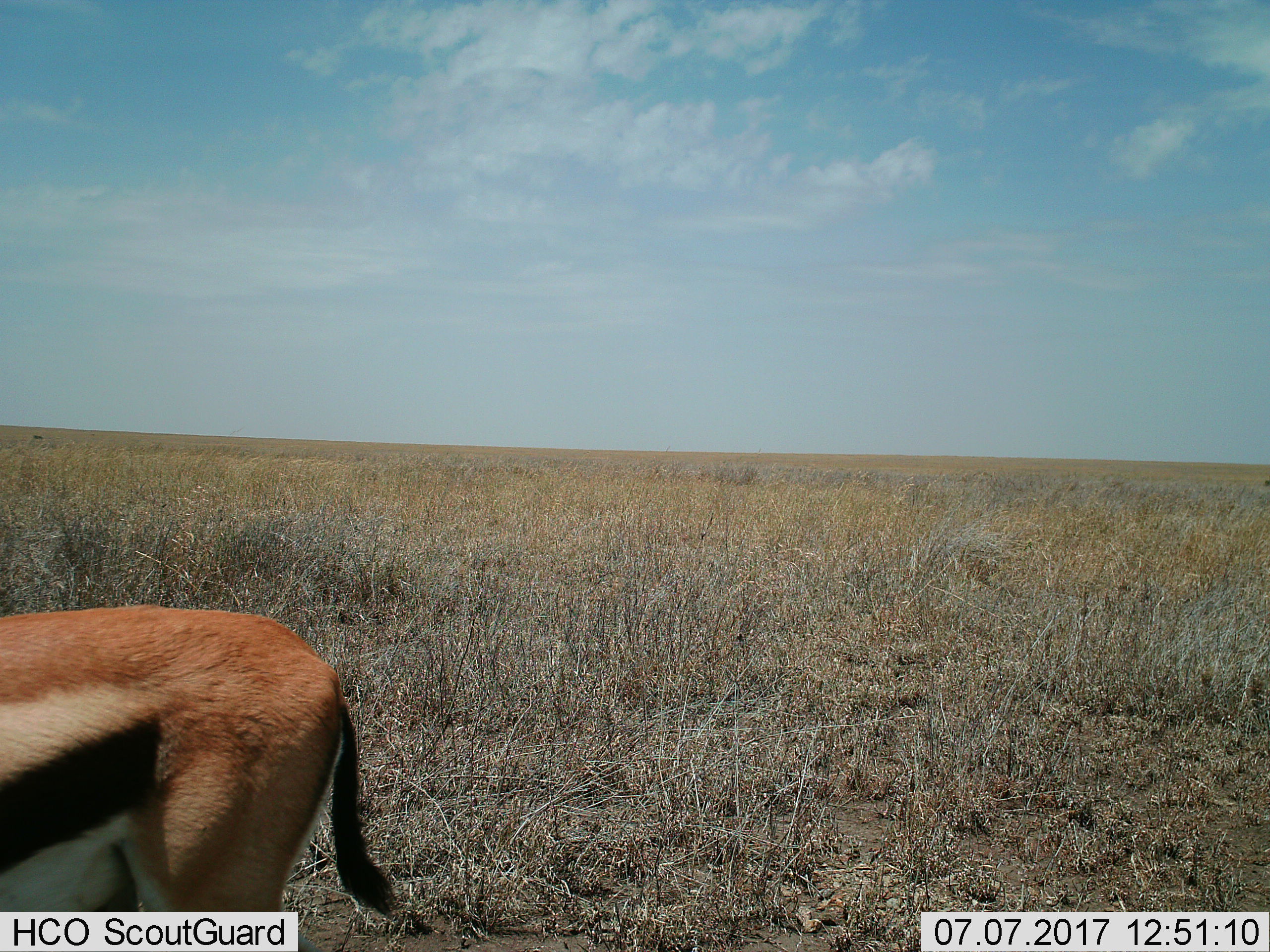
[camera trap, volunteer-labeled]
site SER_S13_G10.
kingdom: Animalia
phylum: Chordata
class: Mammalia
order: Artiodactyla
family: Bovidae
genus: Eudorcas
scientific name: Eudorcas thomsonii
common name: thomson's gazelle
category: gazellethomsons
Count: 1.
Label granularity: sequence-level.